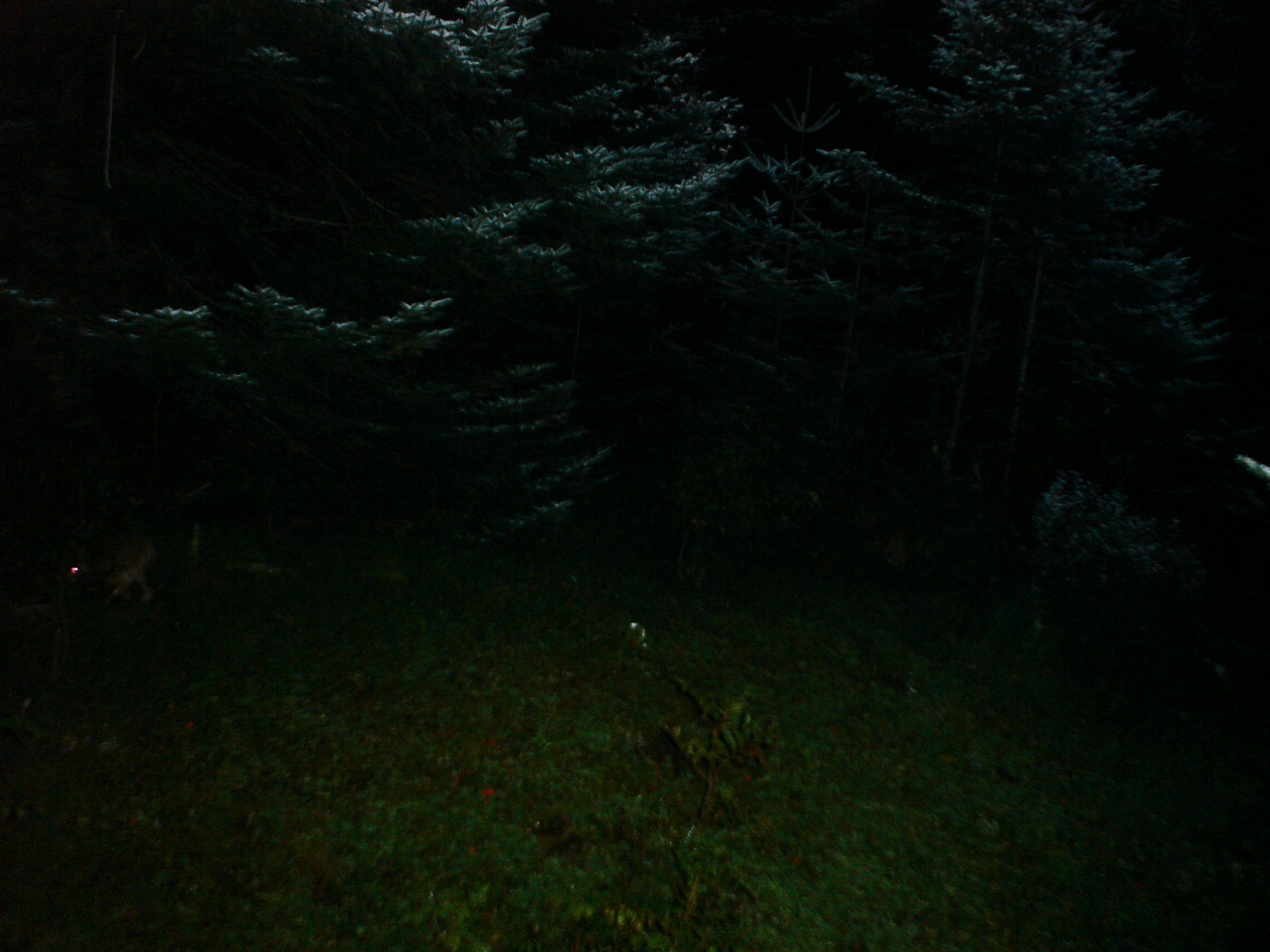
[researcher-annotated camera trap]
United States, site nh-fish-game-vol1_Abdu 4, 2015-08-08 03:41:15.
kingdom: Animalia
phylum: Chordata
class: Mammalia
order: Lagomorpha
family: Leporidae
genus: Lepus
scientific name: Lepus americanus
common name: snowshoe hare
Snowshoe hare (Lepus americanus).